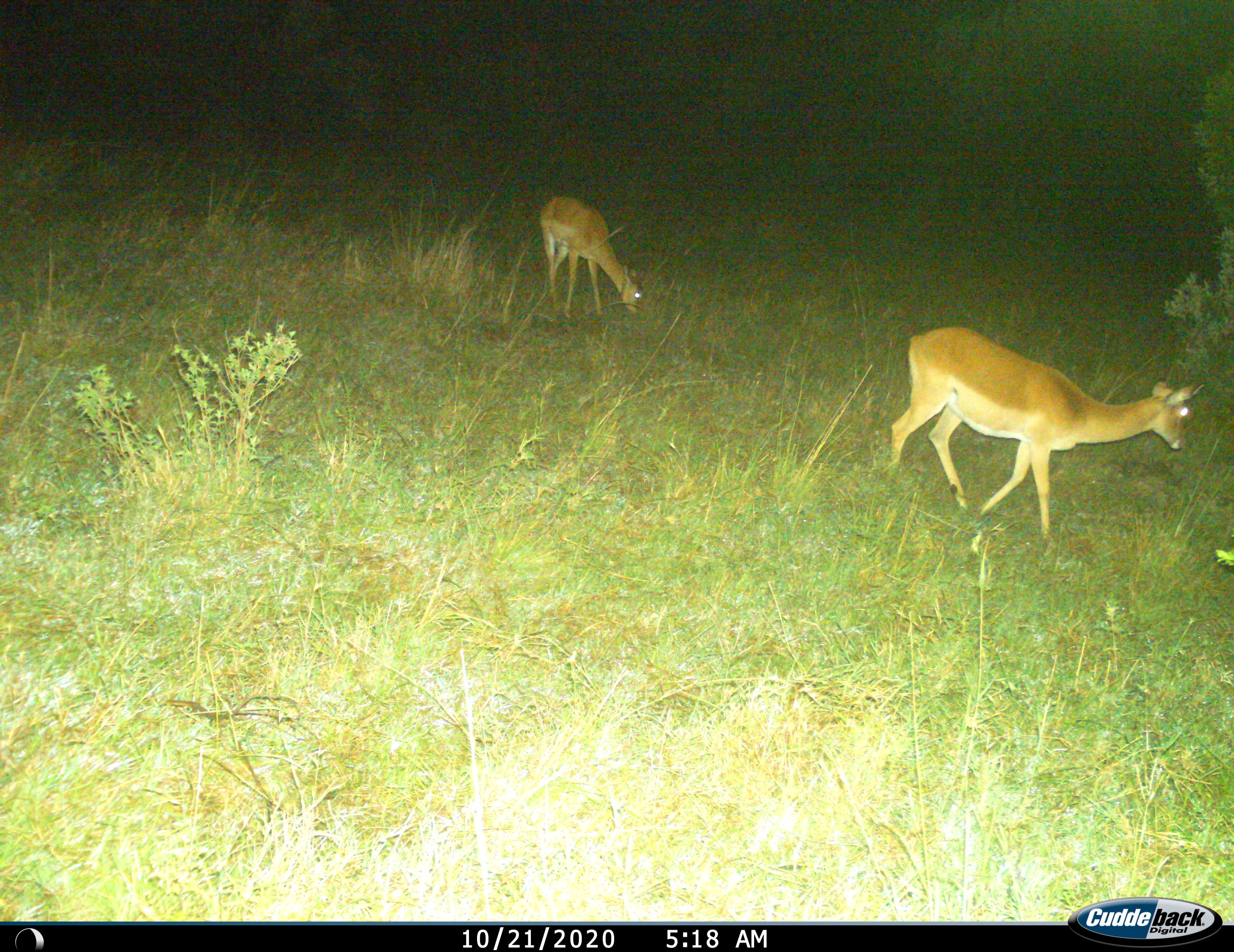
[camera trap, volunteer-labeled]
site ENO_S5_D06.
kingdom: Animalia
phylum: Chordata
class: Mammalia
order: Artiodactyla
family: Bovidae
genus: Aepyceros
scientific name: Aepyceros melampus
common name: impala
Impala (Aepyceros melampus), count 2. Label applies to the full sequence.